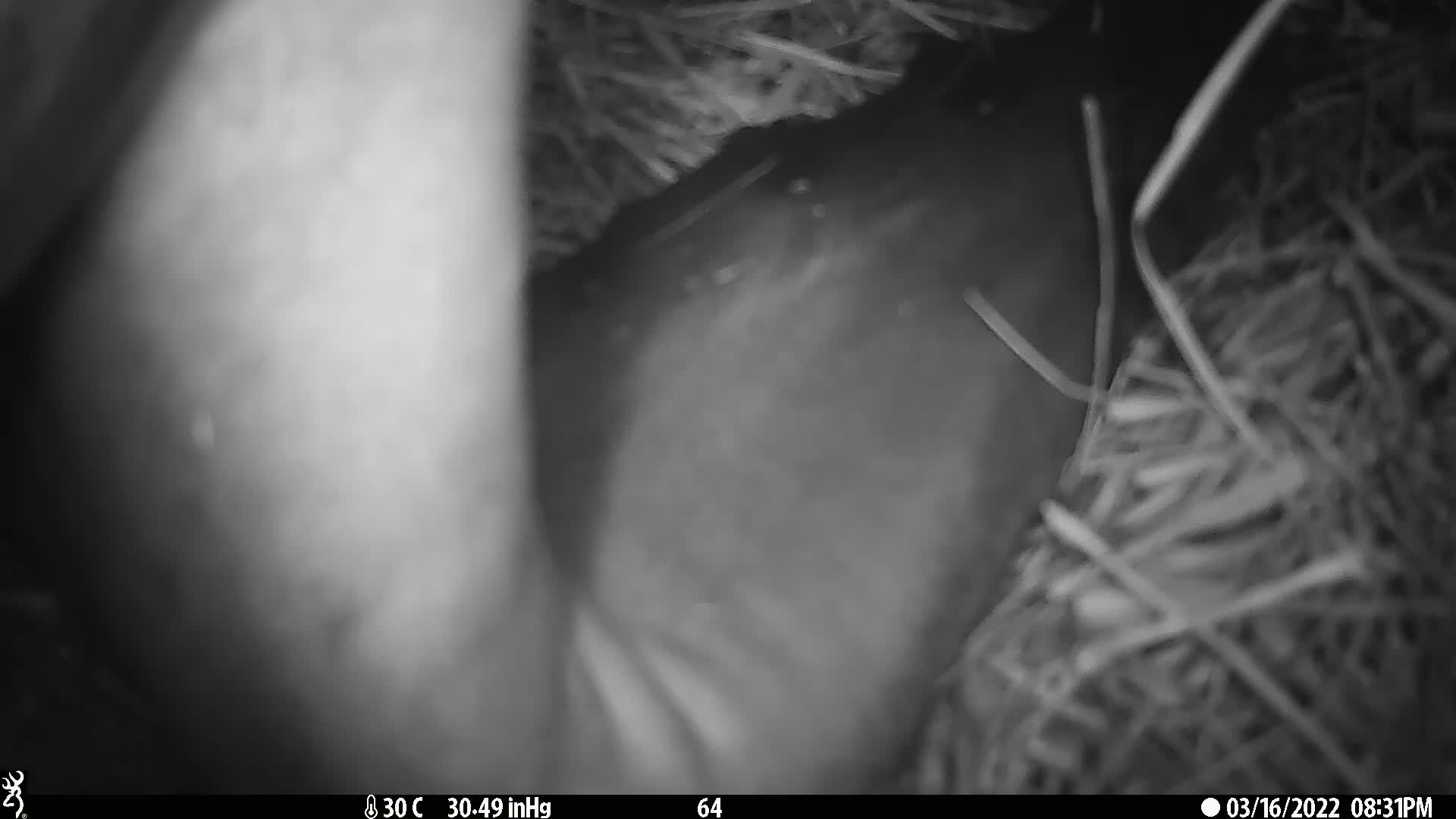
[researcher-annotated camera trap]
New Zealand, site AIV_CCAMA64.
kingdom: Animalia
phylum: Chordata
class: Mammalia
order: Carnivora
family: Otariidae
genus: Phocarctos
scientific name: Phocarctos hookeri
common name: new zealand sea lion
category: sealion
Sealion (new zealand sea lion) (Phocarctos hookeri).